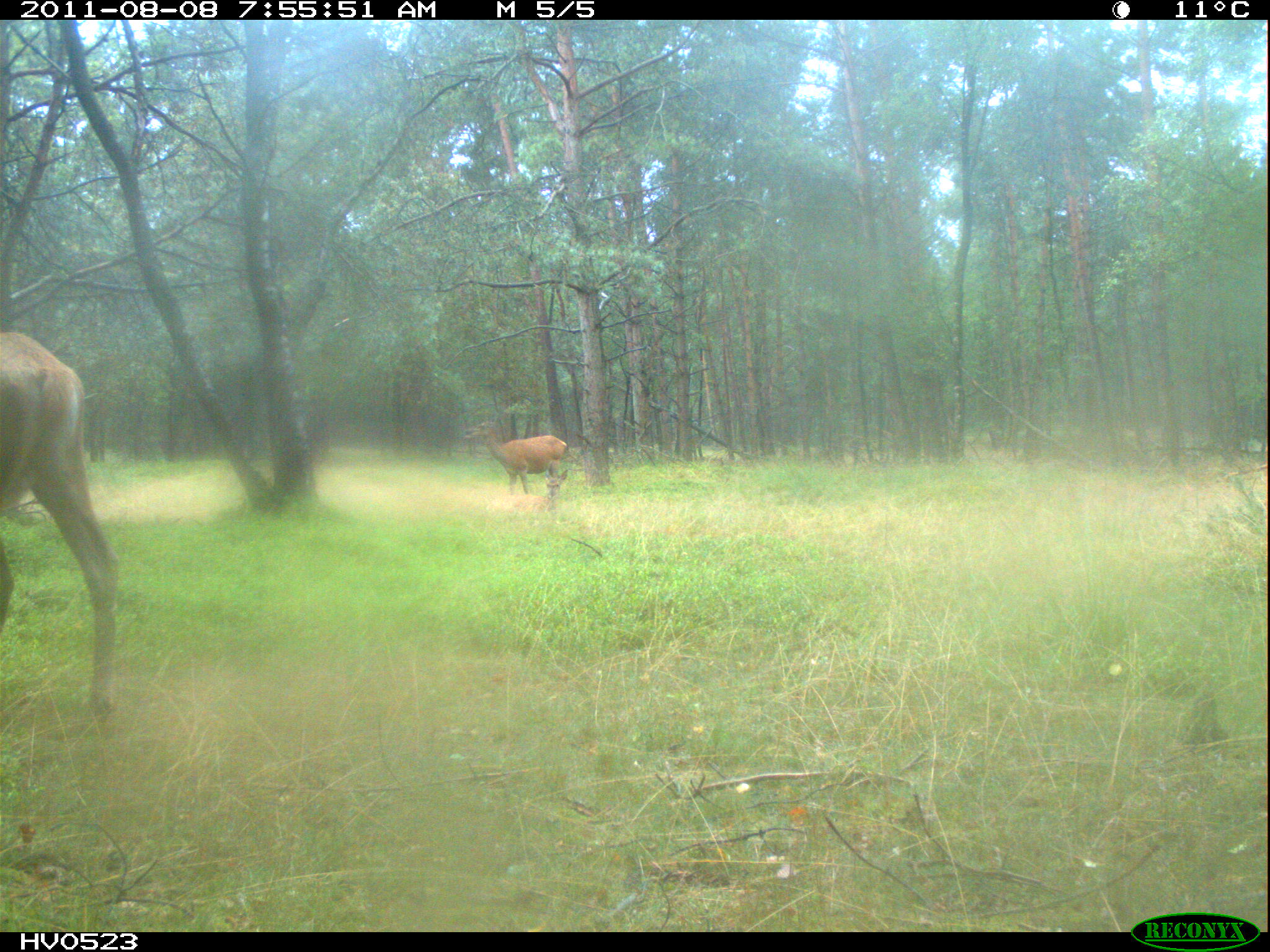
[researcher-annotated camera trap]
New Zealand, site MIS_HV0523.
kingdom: Animalia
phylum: Chordata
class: Mammalia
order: Artiodactyla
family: Cervidae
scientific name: Cervidae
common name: deer